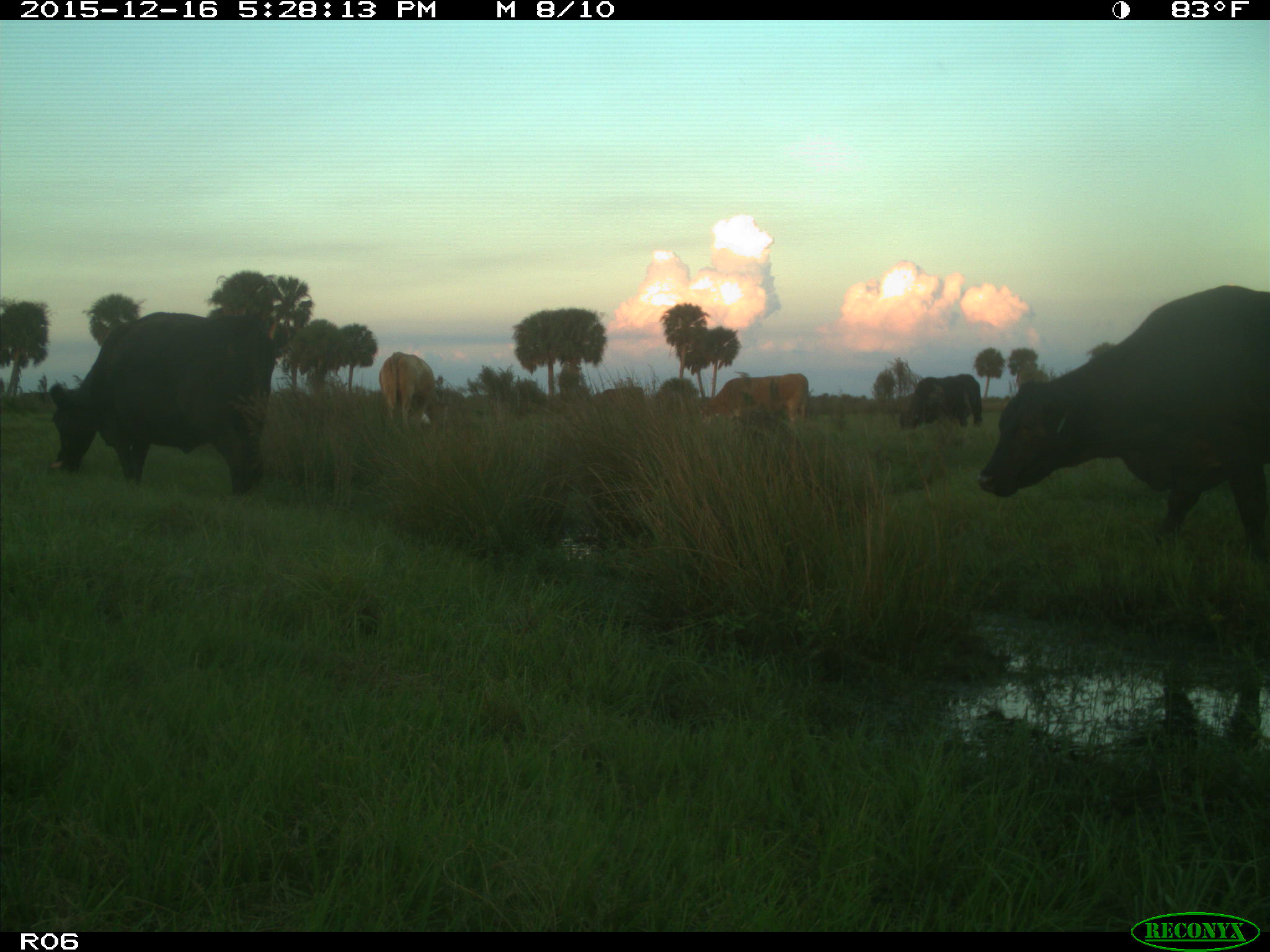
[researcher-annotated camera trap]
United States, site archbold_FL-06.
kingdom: Animalia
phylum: Chordata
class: Mammalia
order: Artiodactyla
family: Bovidae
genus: Bos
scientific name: Bos taurus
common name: domestic cow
Bos taurus (domestic cow).